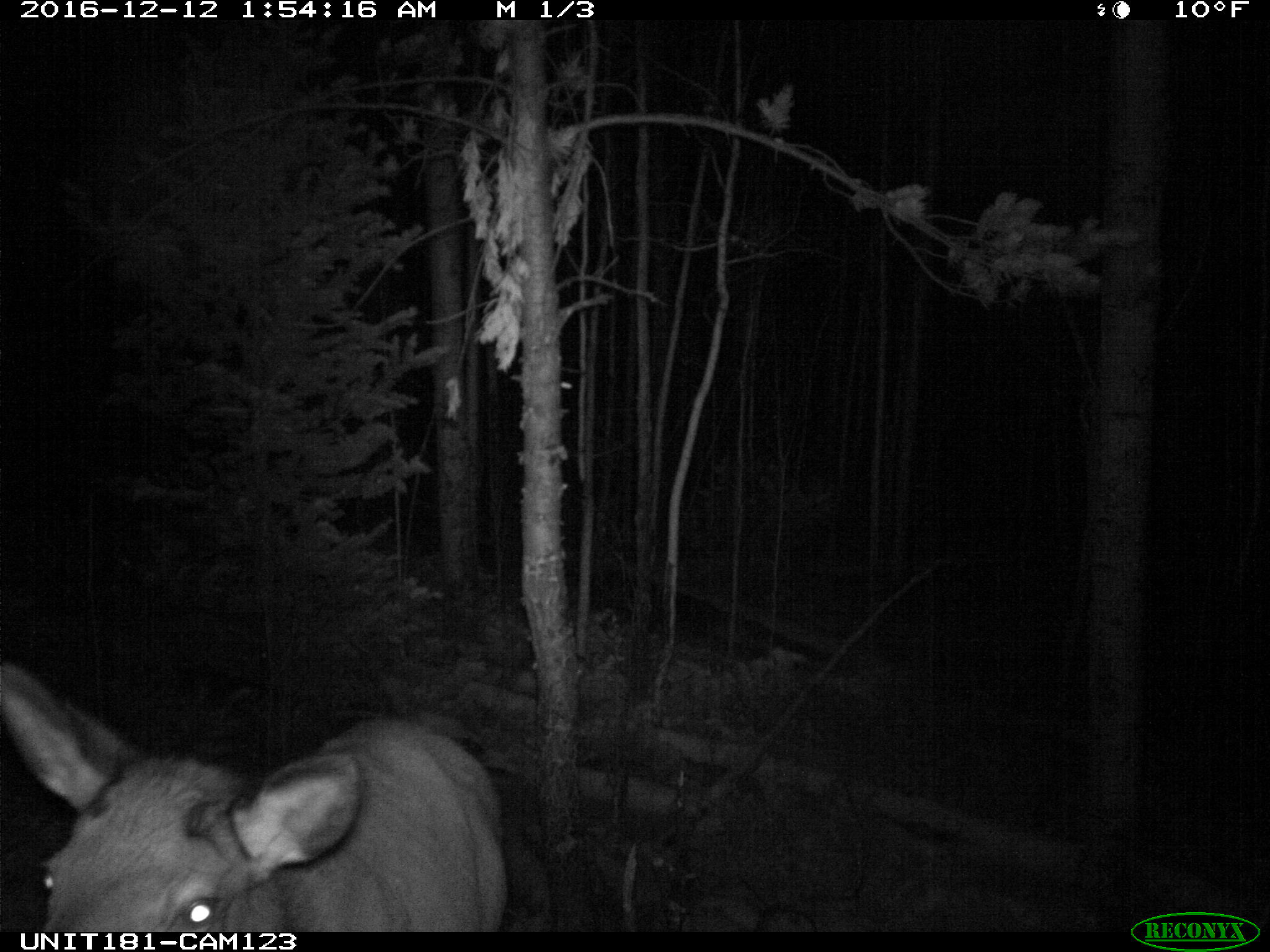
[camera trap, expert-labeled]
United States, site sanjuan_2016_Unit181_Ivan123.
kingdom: Animalia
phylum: Chordata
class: Mammalia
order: Artiodactyla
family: Cervidae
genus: Cervus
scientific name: Cervus elaphus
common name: red deer